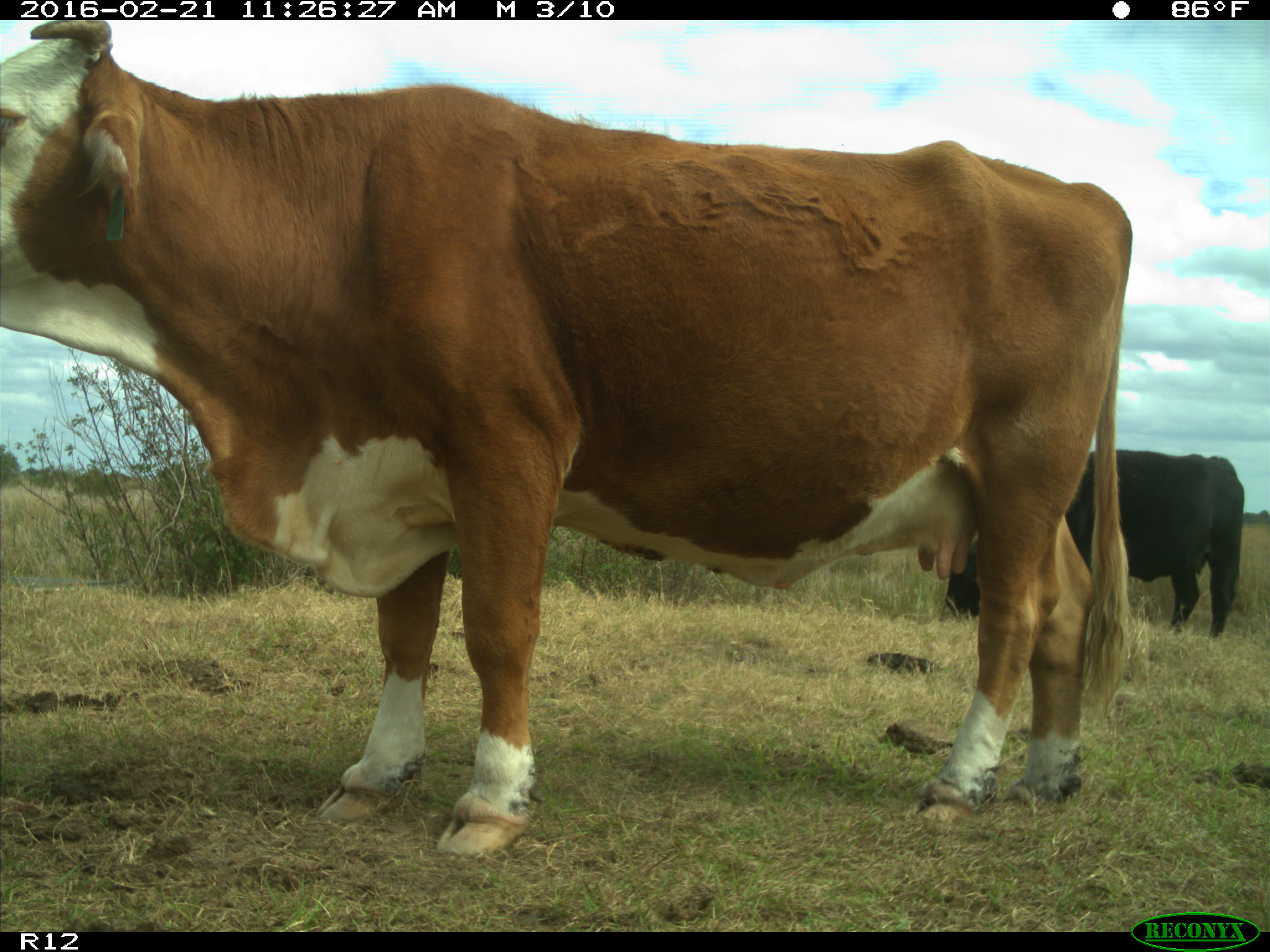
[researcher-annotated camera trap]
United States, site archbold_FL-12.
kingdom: Animalia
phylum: Chordata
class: Mammalia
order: Artiodactyla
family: Bovidae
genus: Bos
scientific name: Bos taurus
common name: domestic cow